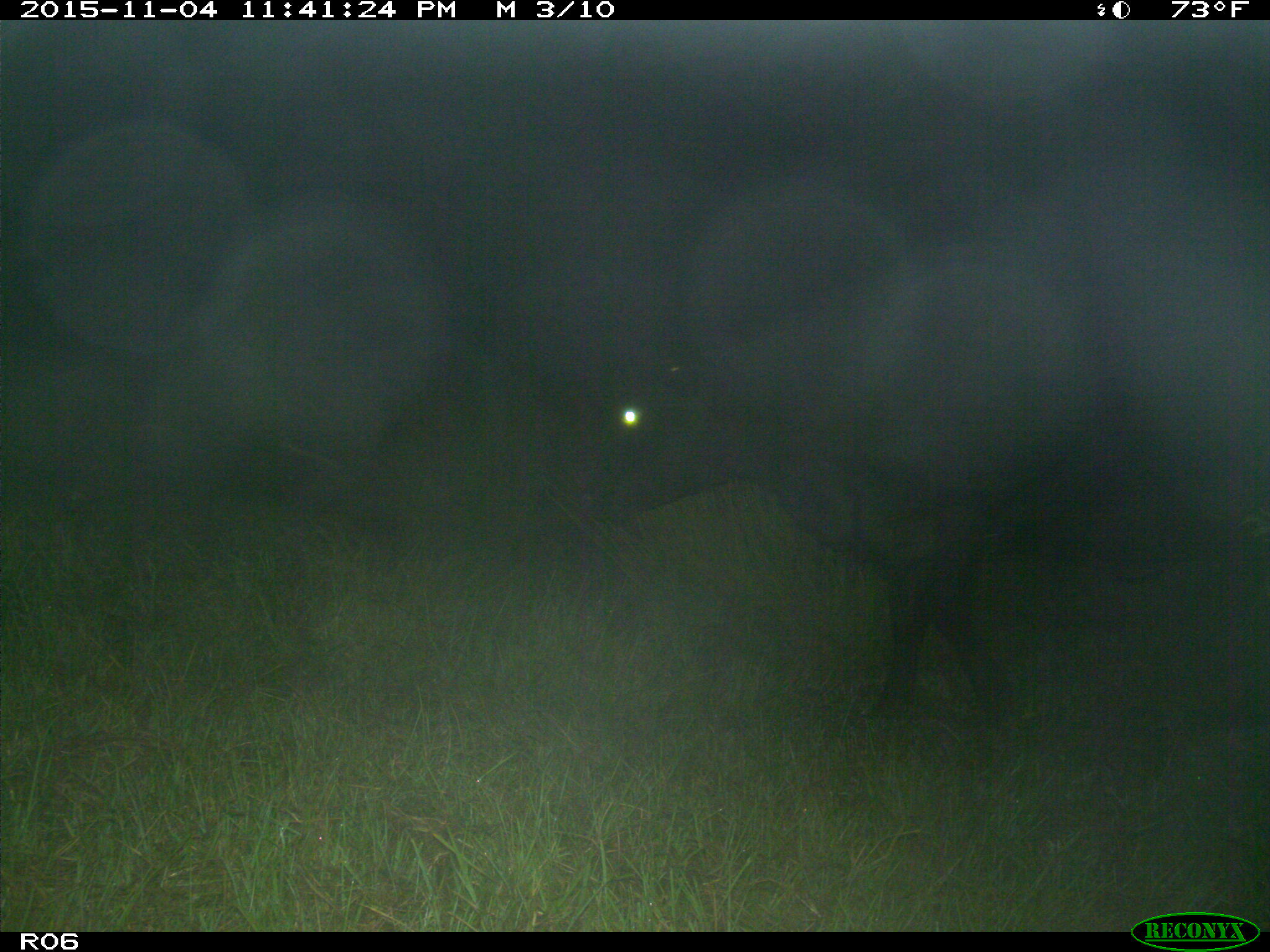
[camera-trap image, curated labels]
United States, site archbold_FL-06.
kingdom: Animalia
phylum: Chordata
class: Mammalia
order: Artiodactyla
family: Bovidae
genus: Bos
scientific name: Bos taurus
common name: domestic cow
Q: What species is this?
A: Bos taurus (domestic cow).